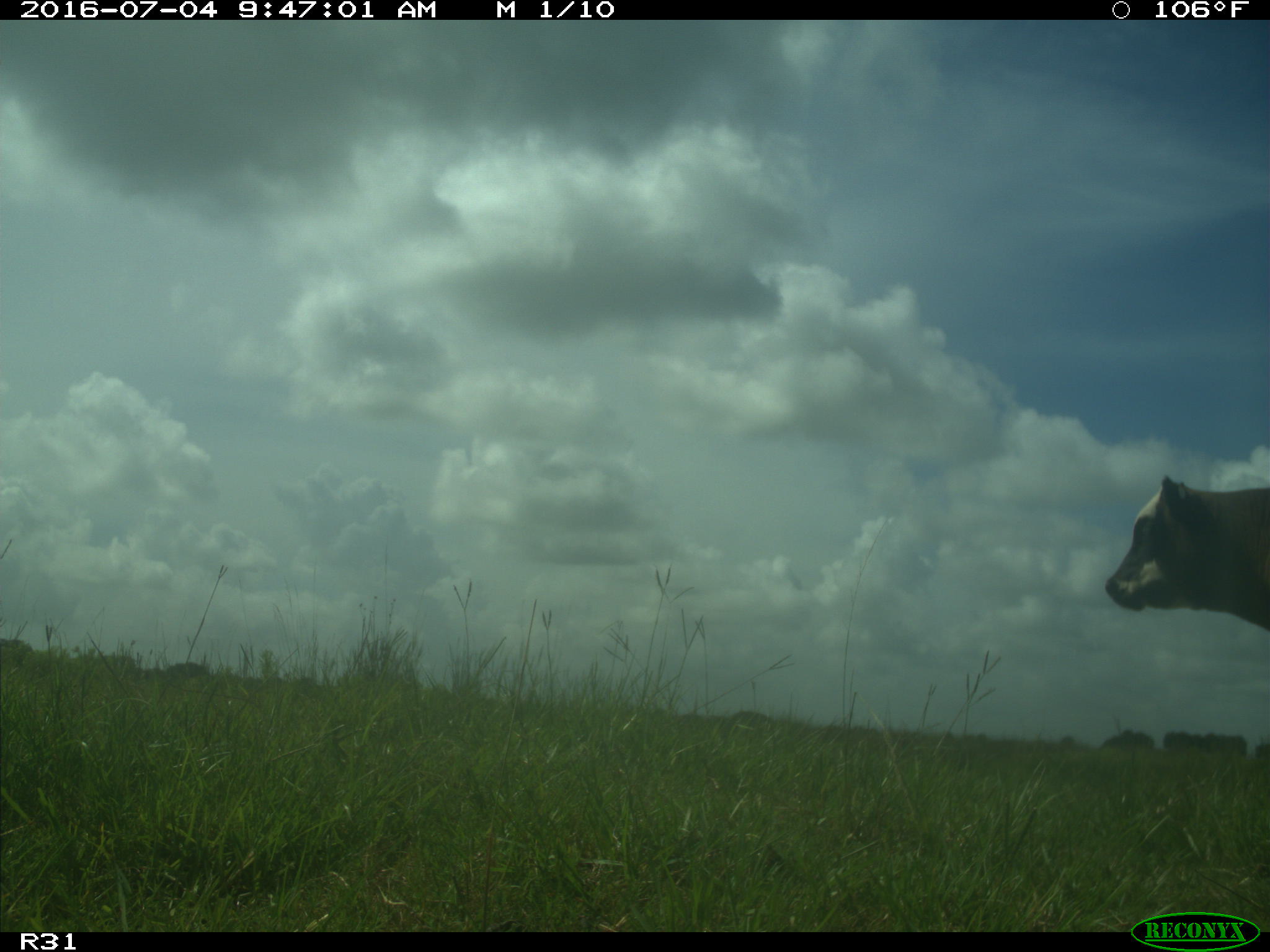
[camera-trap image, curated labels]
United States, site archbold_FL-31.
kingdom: Animalia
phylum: Chordata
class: Mammalia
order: Artiodactyla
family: Bovidae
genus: Bos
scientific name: Bos taurus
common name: domestic cow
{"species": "Bos taurus (domestic cow)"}